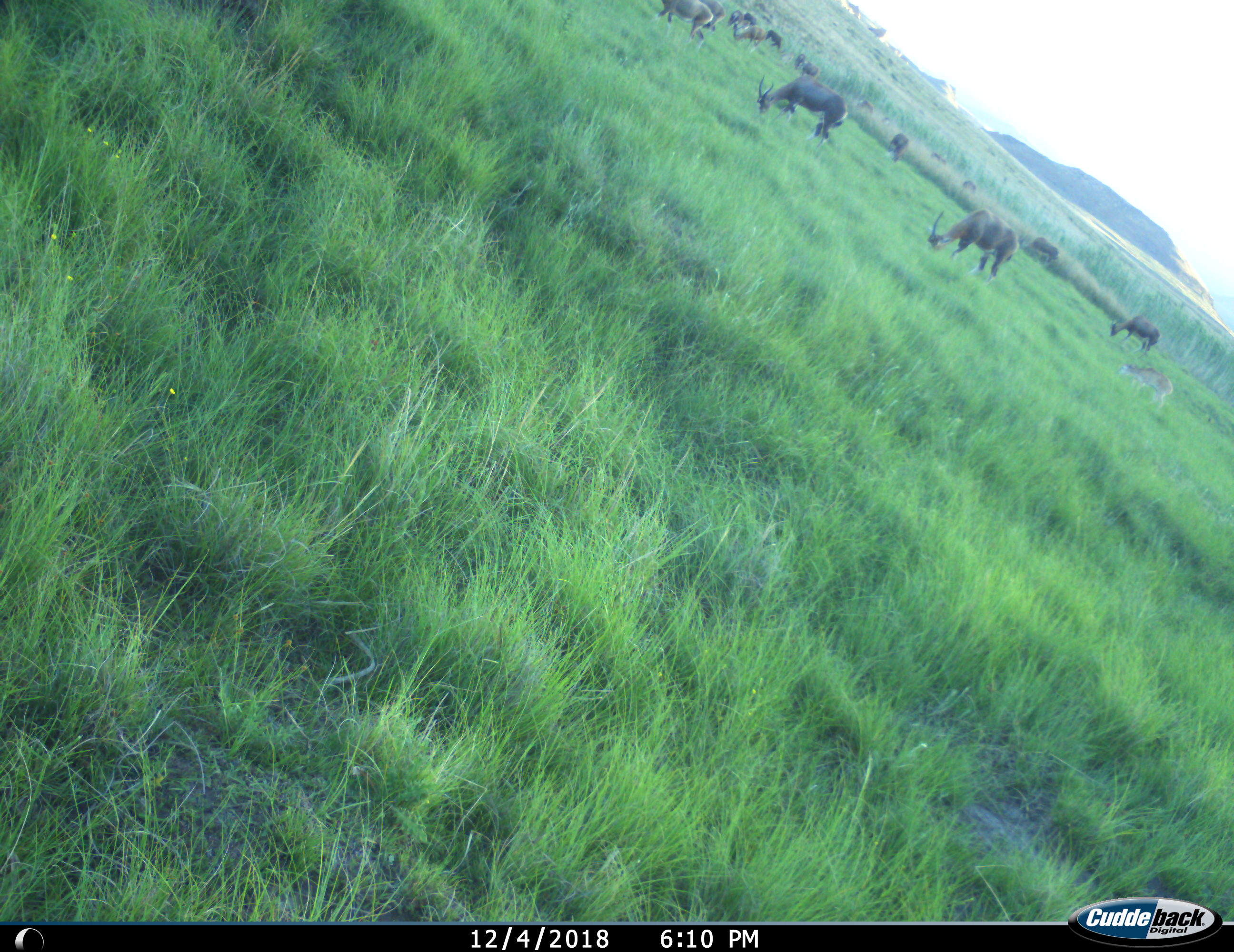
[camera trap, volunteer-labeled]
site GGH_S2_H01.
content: unidentified animal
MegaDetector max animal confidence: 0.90